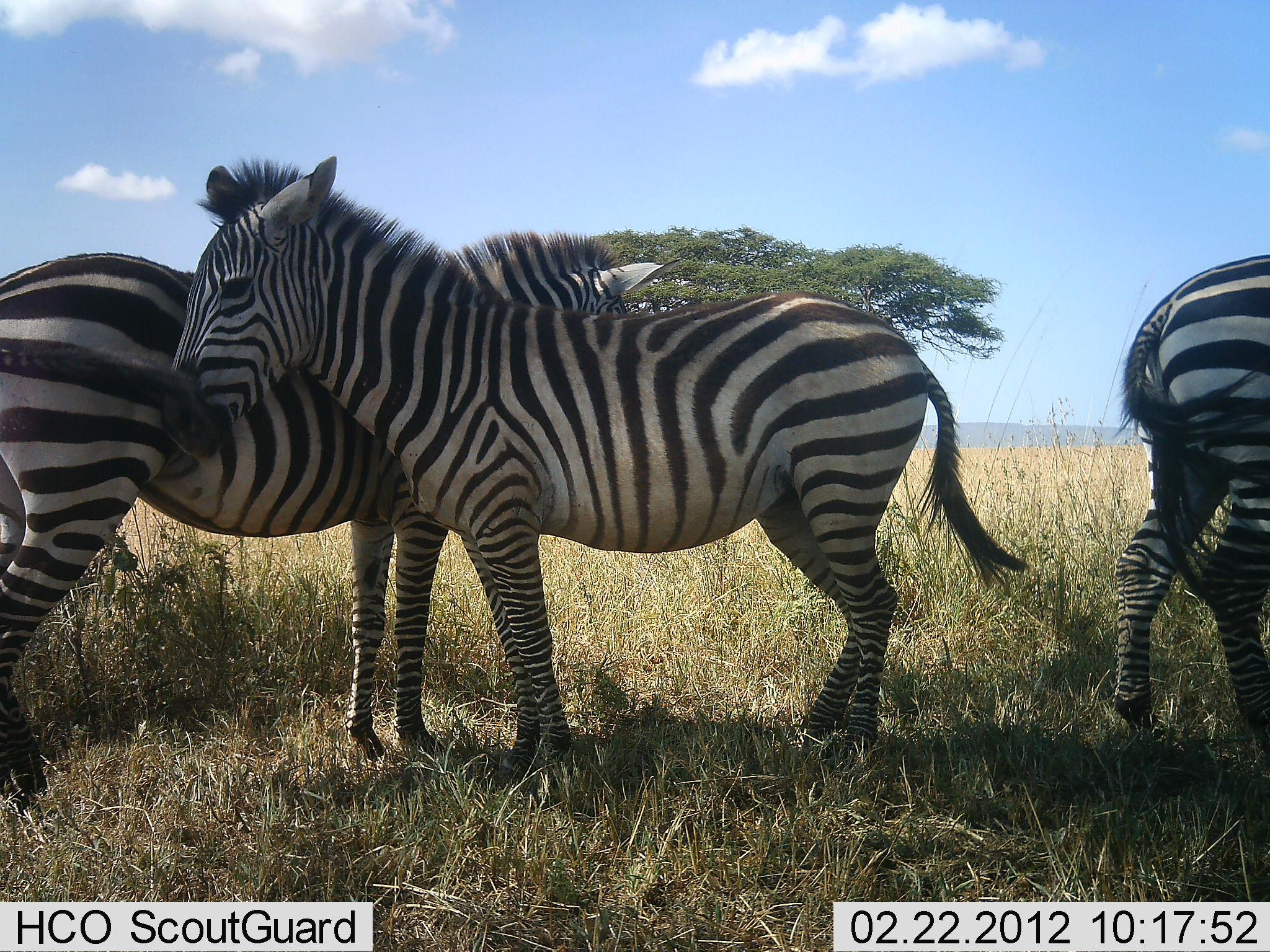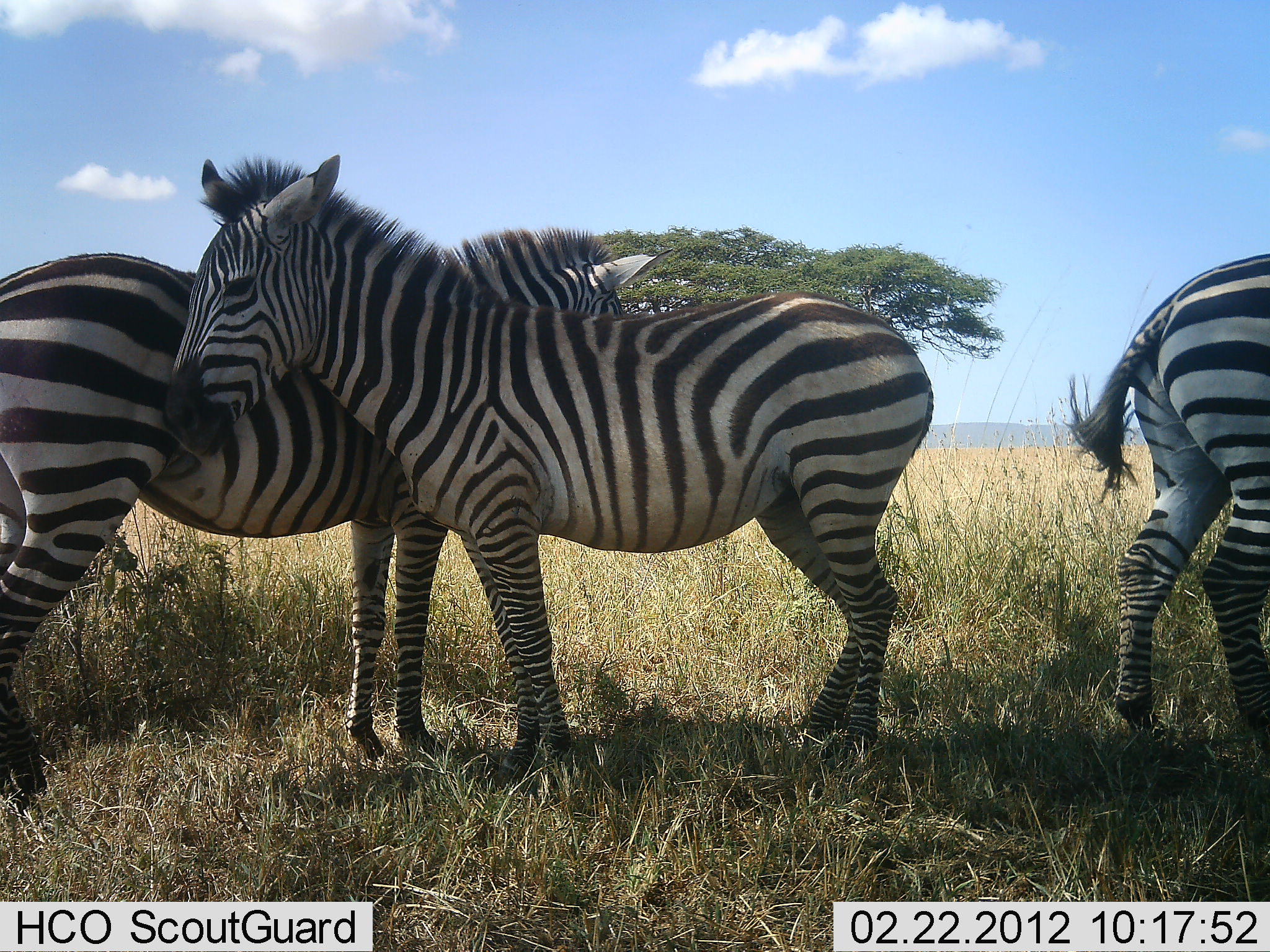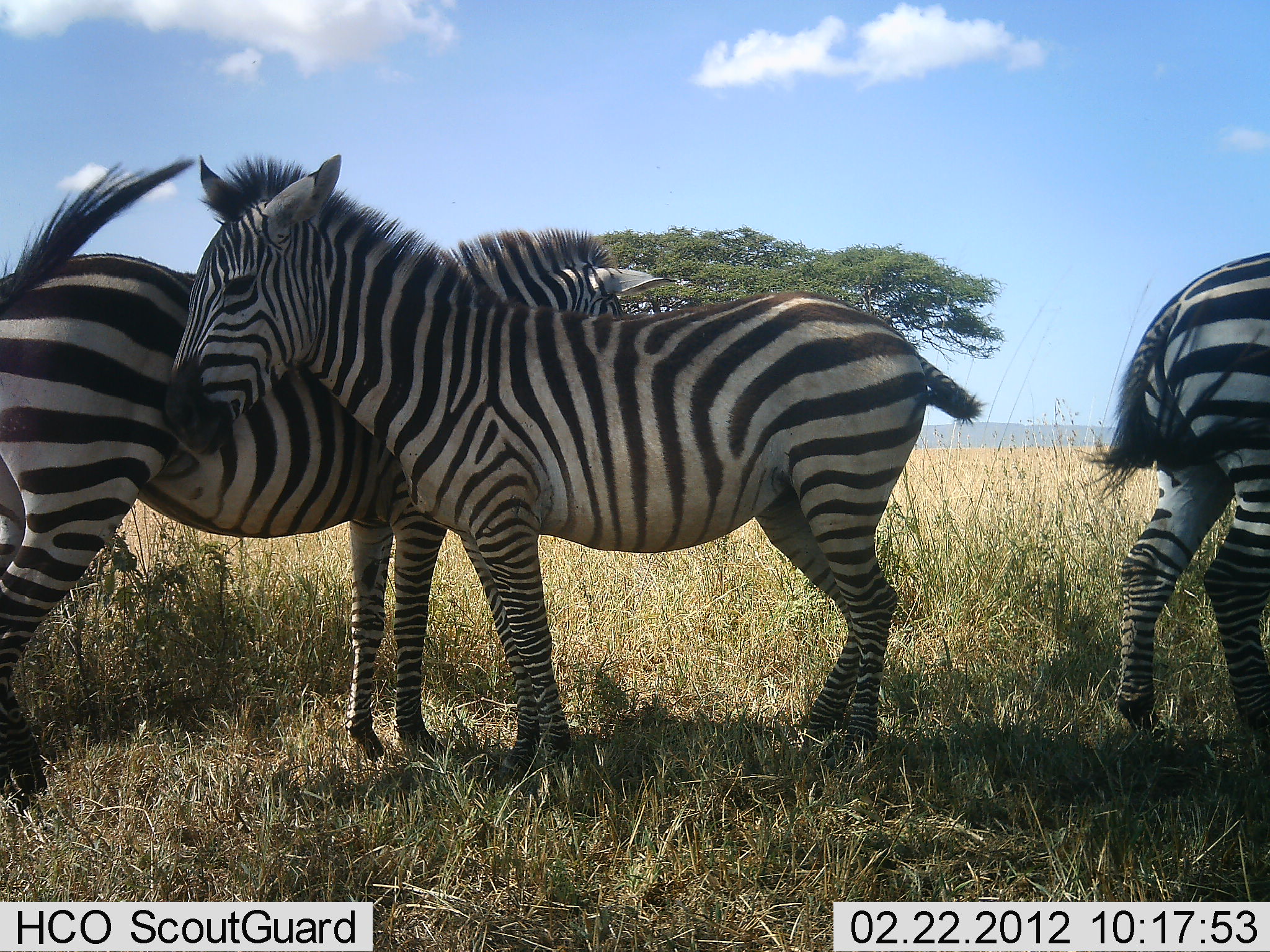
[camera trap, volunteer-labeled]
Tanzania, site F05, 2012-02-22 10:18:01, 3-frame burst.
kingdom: Animalia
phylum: Chordata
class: Mammalia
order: Perissodactyla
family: Equidae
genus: Equus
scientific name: Equus quagga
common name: plains zebra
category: zebra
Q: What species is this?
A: Zebra (plains zebra) (Equus quagga).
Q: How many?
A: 3.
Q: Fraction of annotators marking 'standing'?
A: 87%.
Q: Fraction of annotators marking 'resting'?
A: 13%.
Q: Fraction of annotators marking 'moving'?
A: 0%.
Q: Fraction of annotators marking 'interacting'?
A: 27%.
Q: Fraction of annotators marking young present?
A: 0%.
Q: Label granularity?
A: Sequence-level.